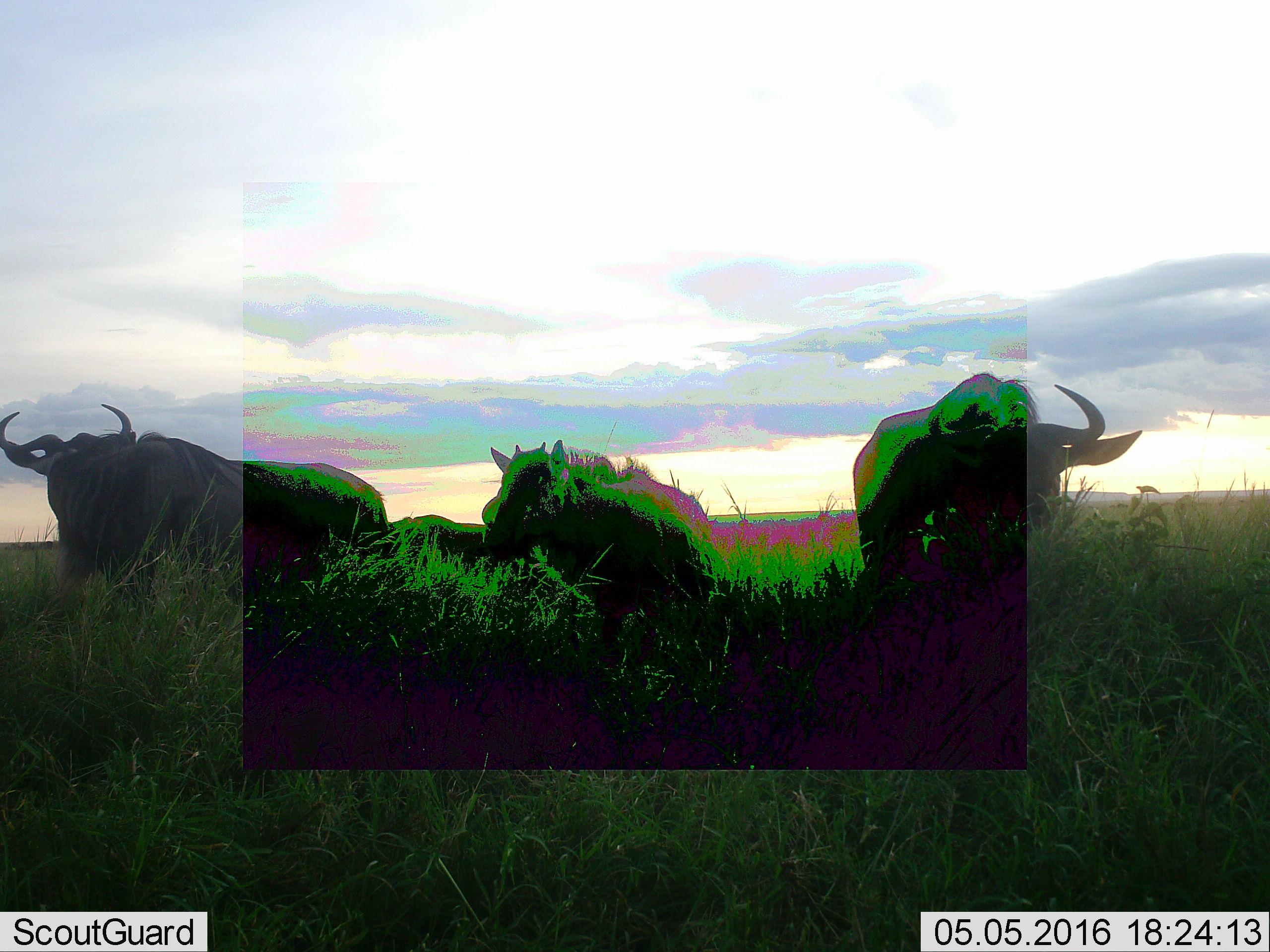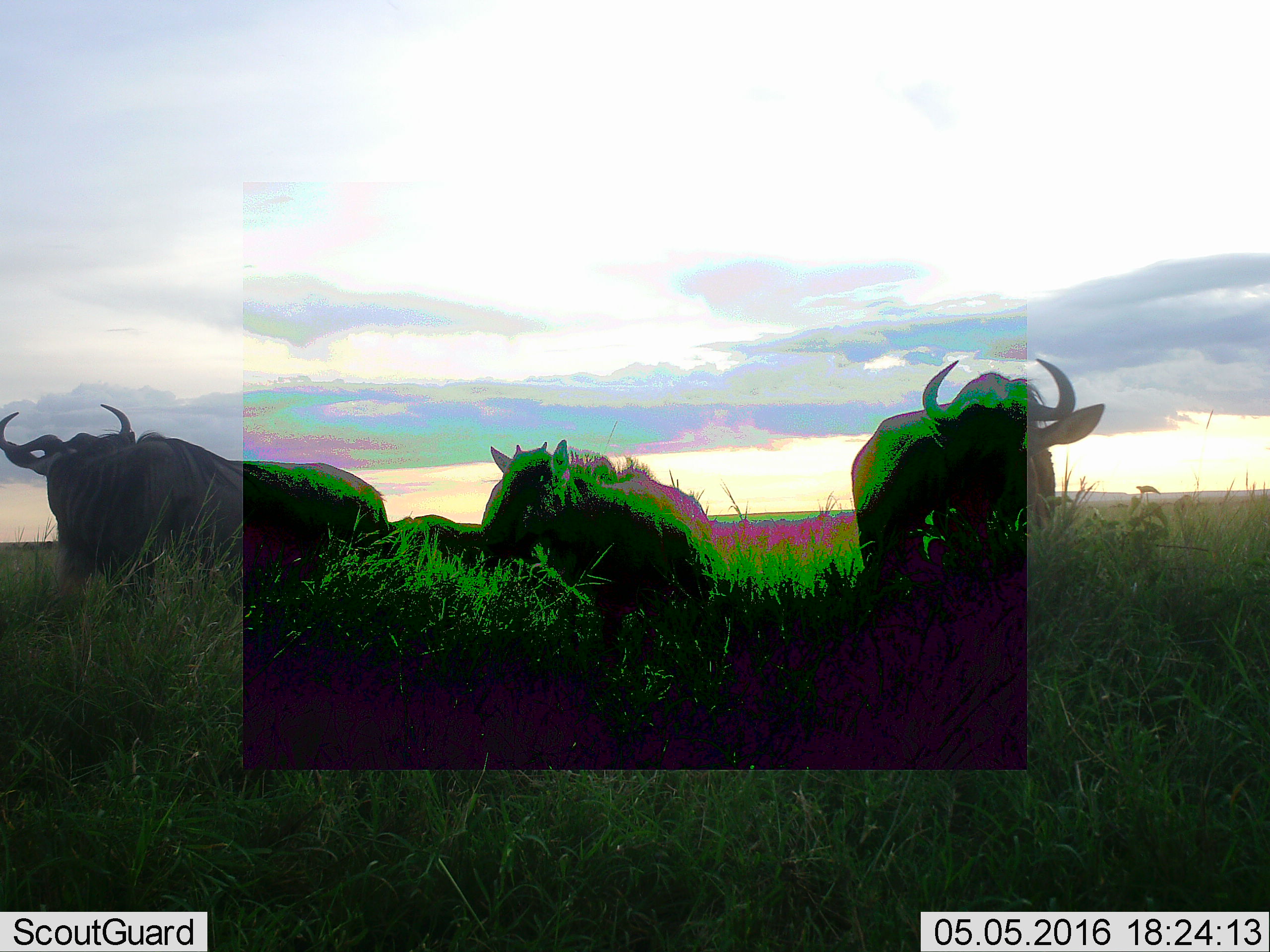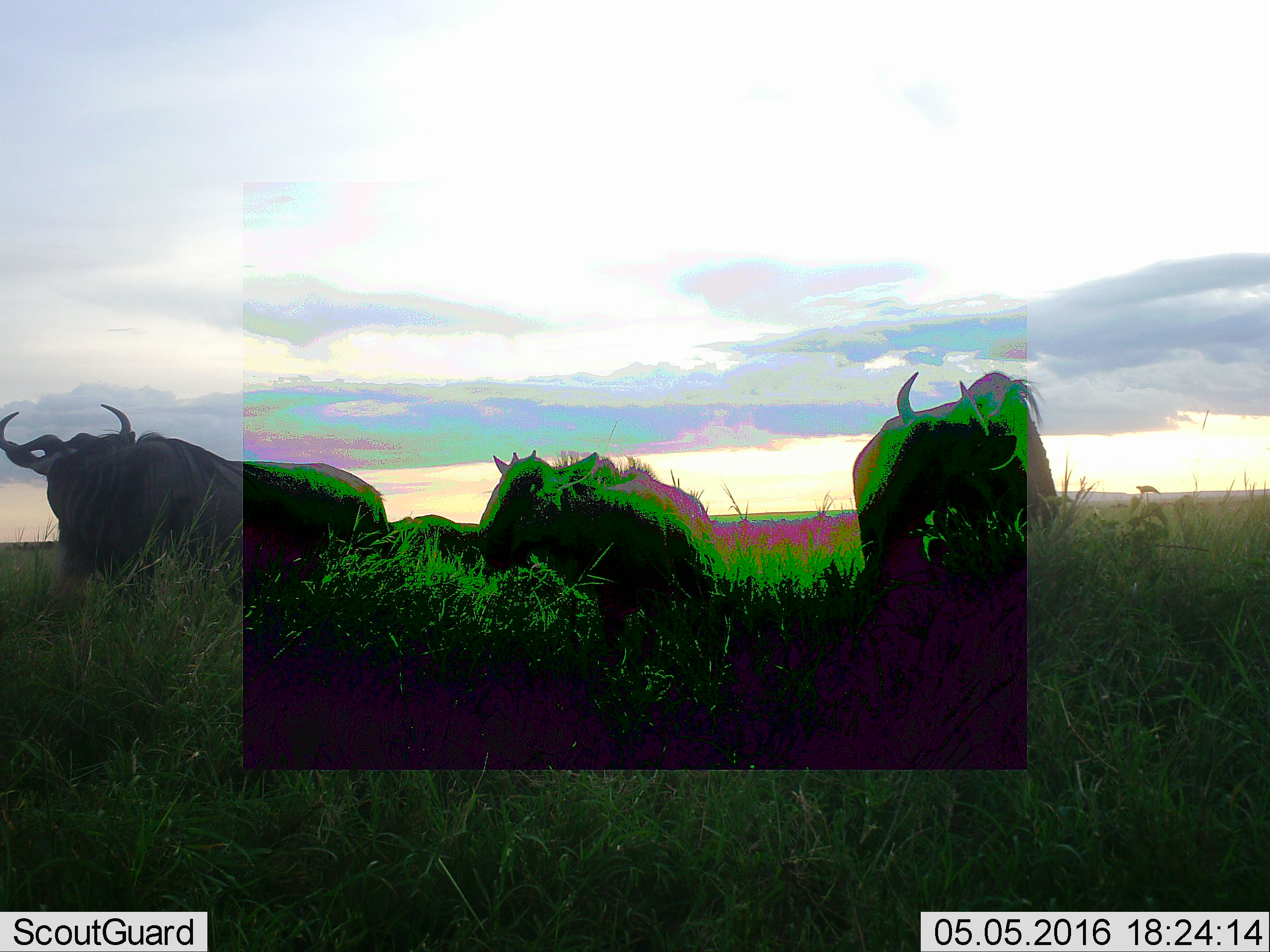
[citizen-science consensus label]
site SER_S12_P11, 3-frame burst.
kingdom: Animalia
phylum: Chordata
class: Mammalia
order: Artiodactyla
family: Bovidae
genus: Connochaetes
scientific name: Connochaetes taurinus taurinus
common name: blue wildebeest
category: wildebeestblue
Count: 4.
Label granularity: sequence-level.